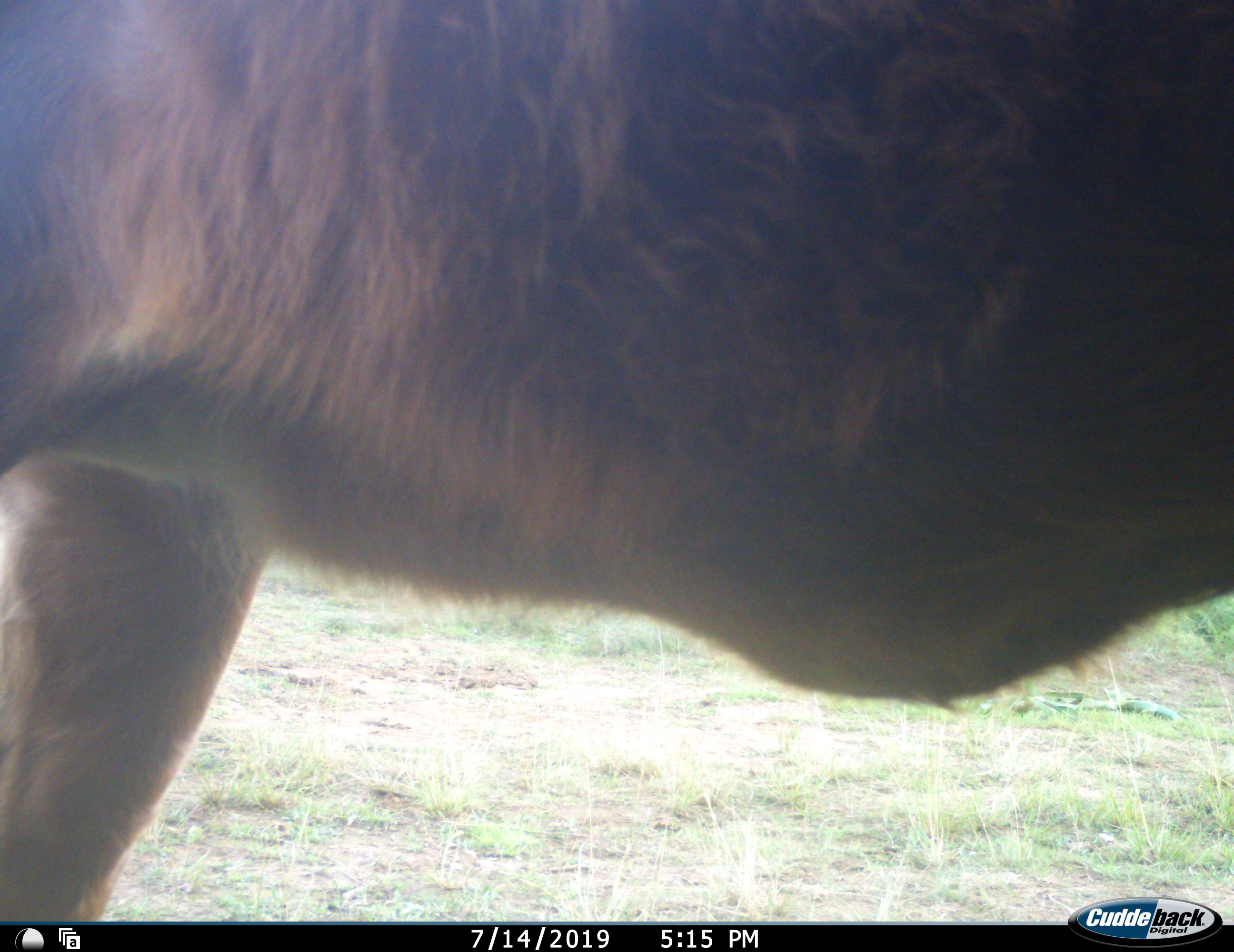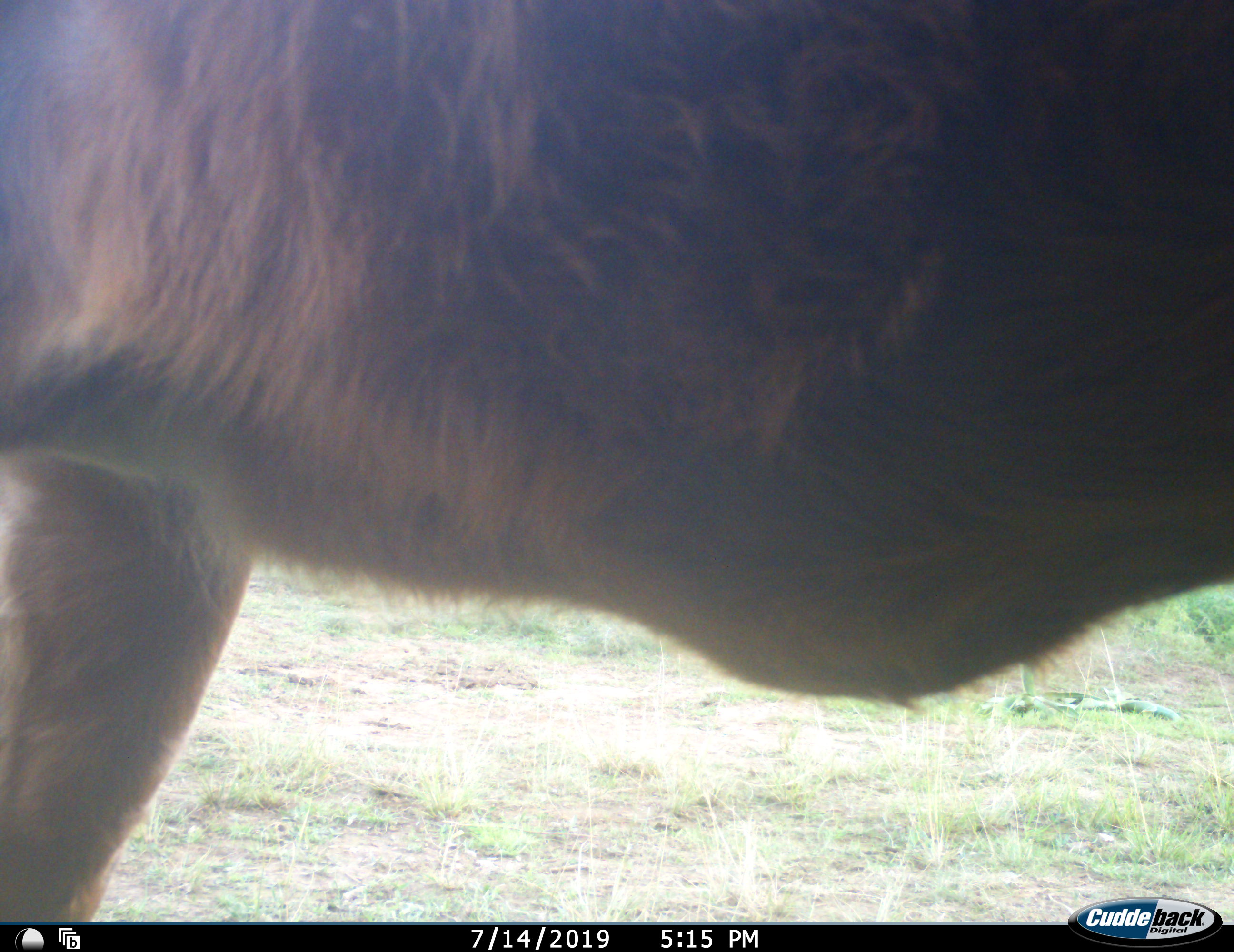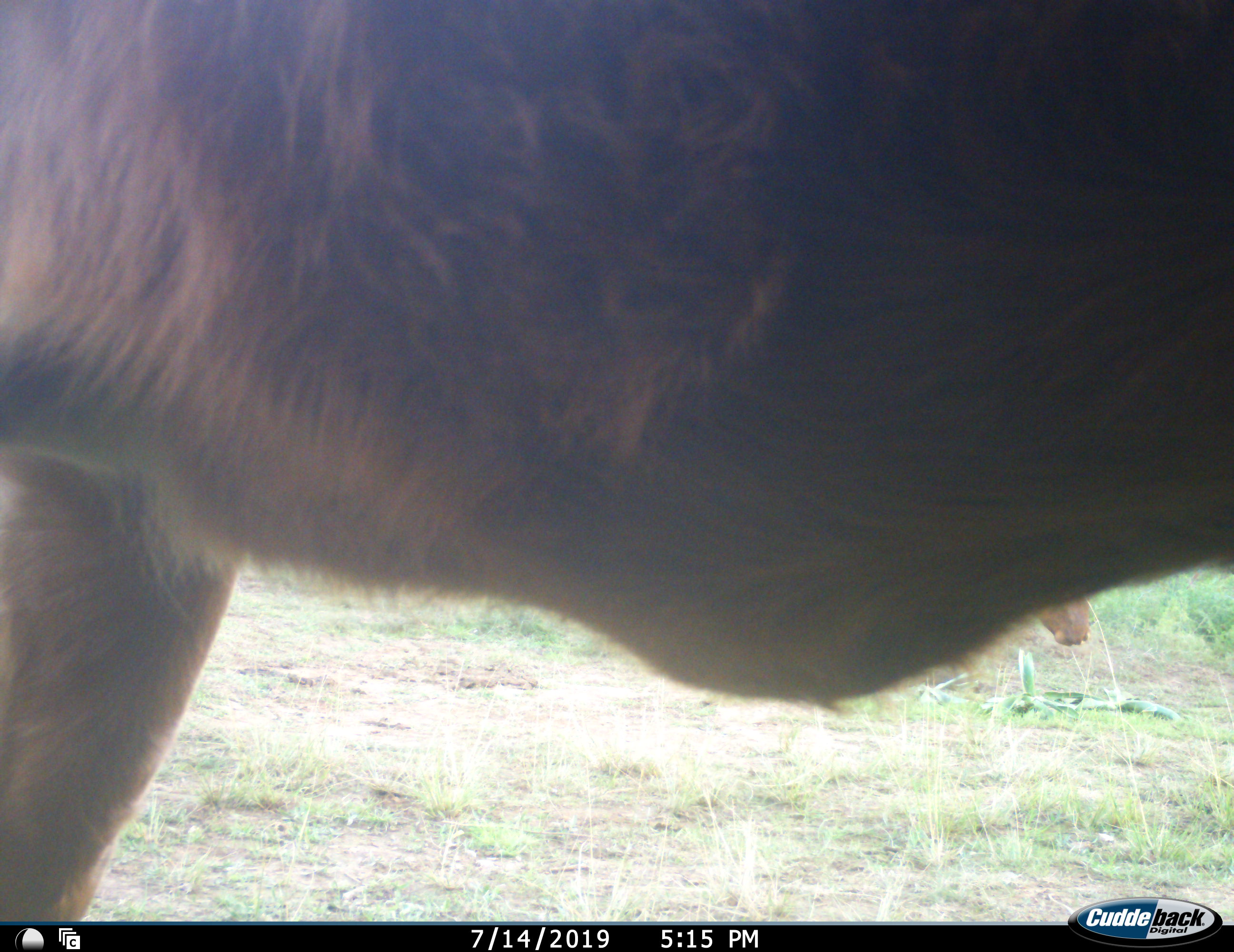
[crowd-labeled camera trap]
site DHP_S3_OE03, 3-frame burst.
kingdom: Animalia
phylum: Chordata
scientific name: Vertebrata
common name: domestic animal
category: domesticanimal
Domesticanimal (domestic animal) (Vertebrata), count 1. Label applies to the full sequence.